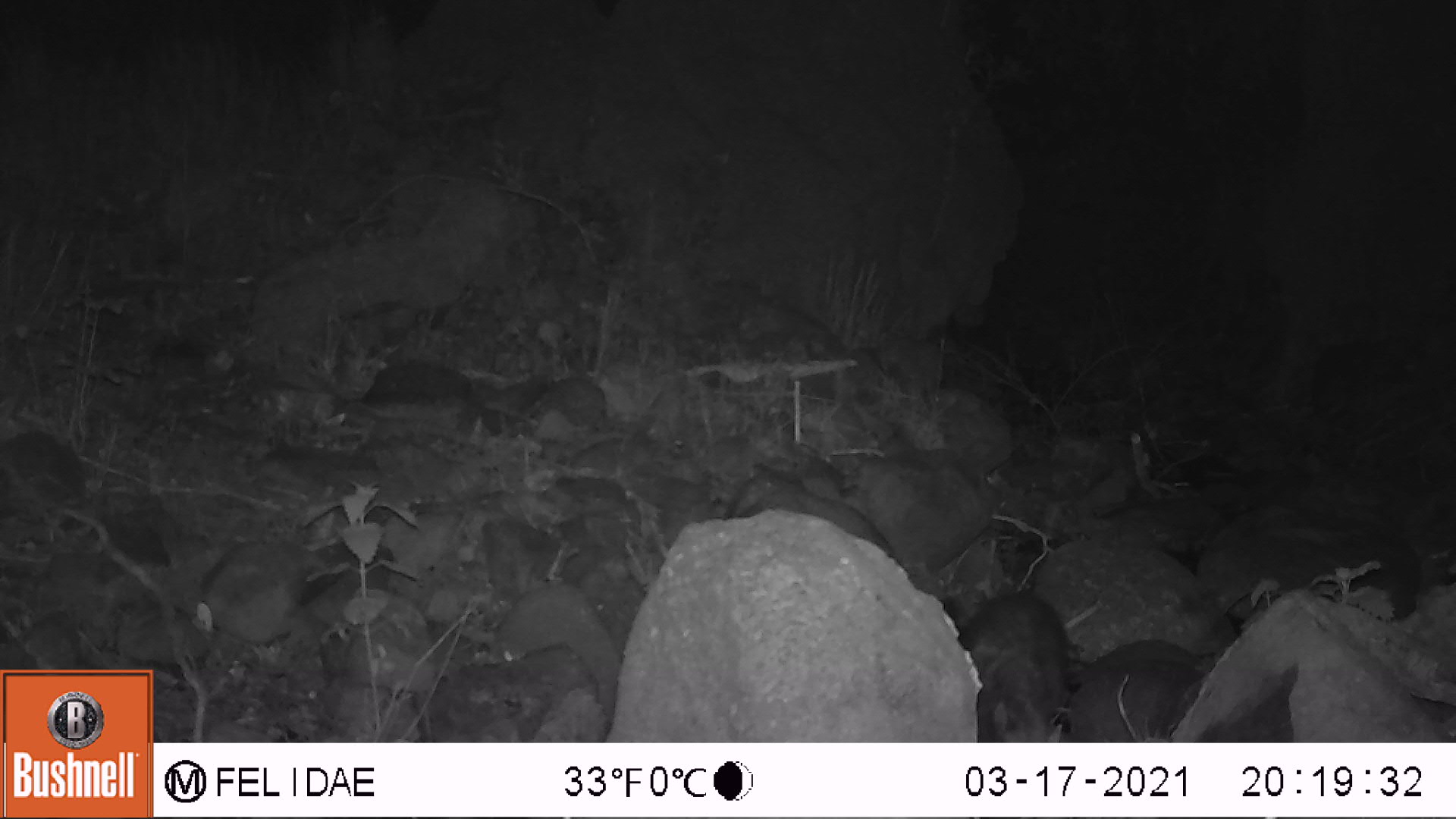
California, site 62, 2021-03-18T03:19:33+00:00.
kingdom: Animalia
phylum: Chordata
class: Mammalia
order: Carnivora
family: Procyonidae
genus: Procyon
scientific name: Procyon lotor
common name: raccoon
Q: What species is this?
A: Raccoon (Procyon lotor).